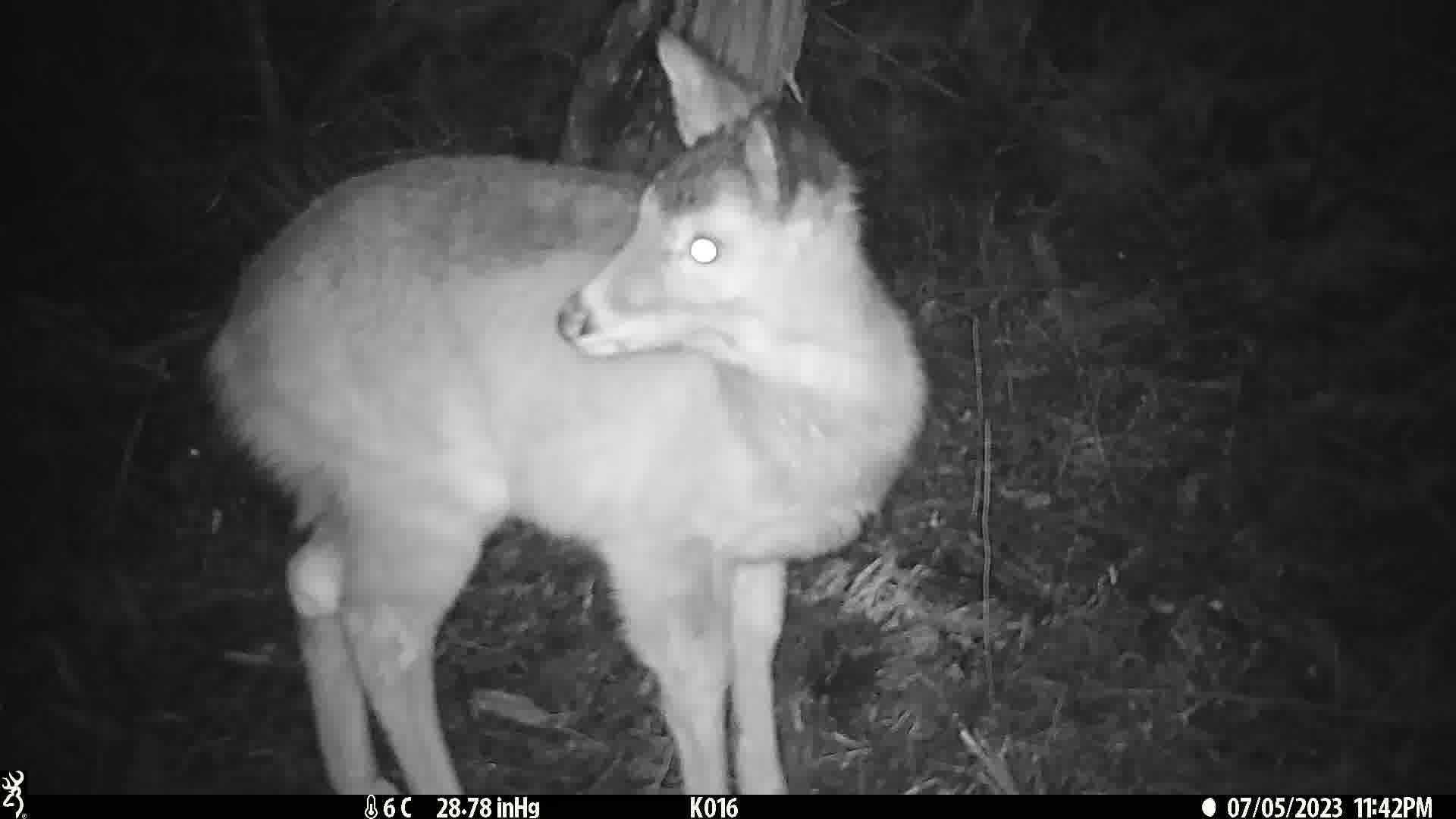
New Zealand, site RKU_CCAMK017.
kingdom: Animalia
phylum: Chordata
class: Mammalia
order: Artiodactyla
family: Cervidae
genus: Odocoileus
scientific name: Odocoileus virginianus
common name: white-tailed deer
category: white tailed deer